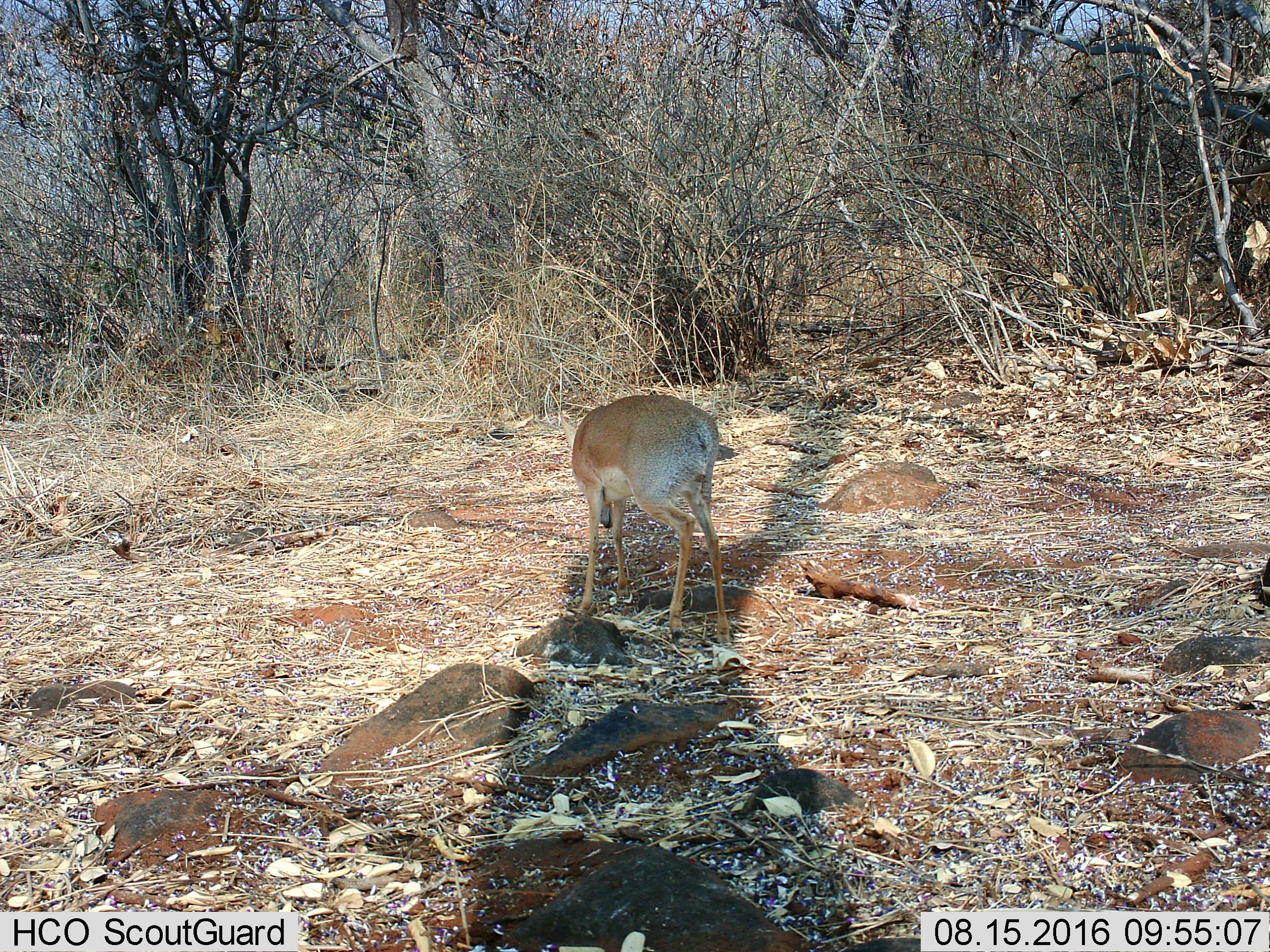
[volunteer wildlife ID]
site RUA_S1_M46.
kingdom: Animalia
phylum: Chordata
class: Mammalia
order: Artiodactyla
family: Bovidae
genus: Madoqua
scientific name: Madoqua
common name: dik-dik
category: dikdik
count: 1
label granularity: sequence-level